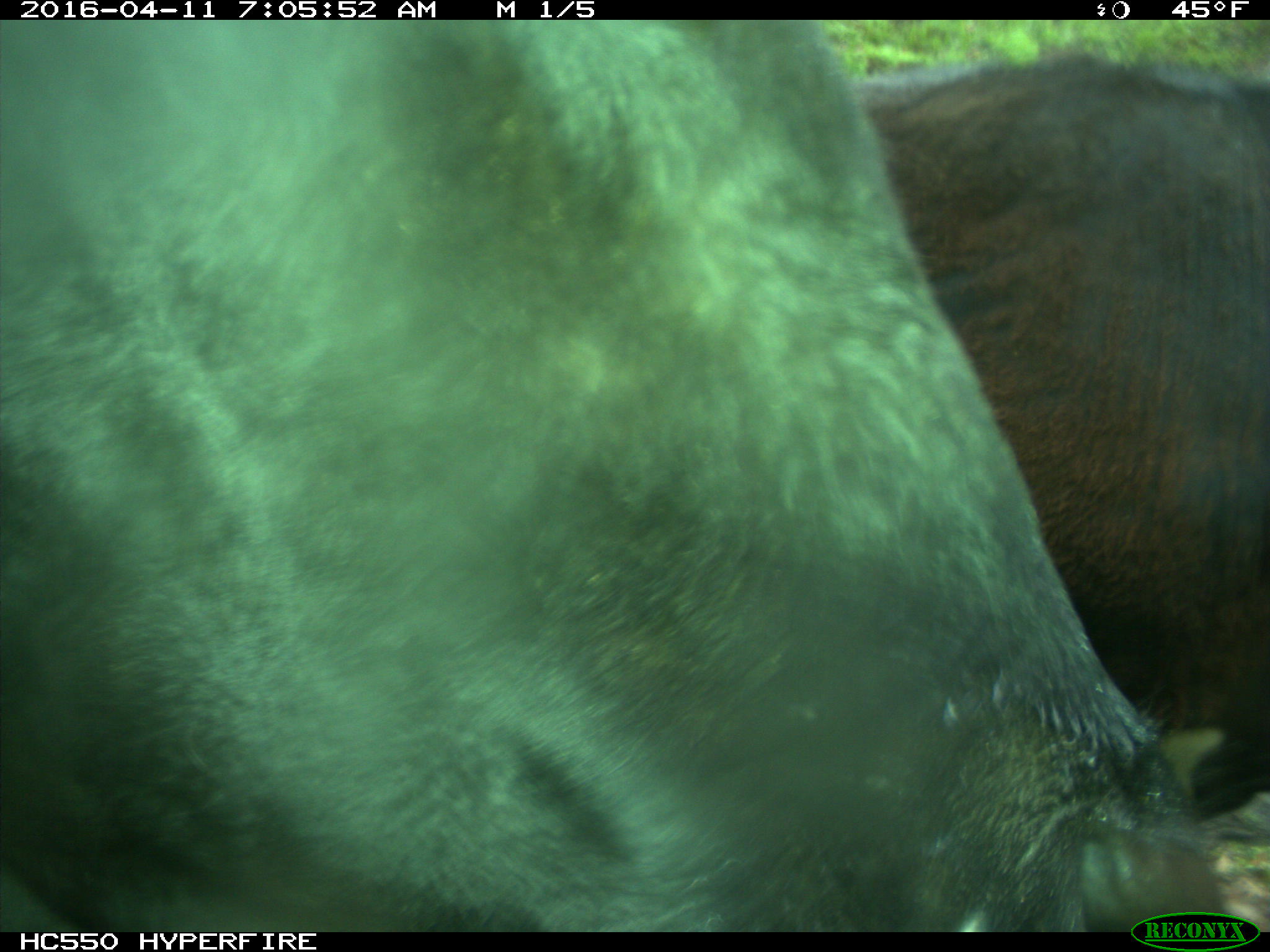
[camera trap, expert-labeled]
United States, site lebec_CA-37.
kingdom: Animalia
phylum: Chordata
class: Mammalia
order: Artiodactyla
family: Bovidae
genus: Bos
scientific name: Bos taurus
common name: domestic cow